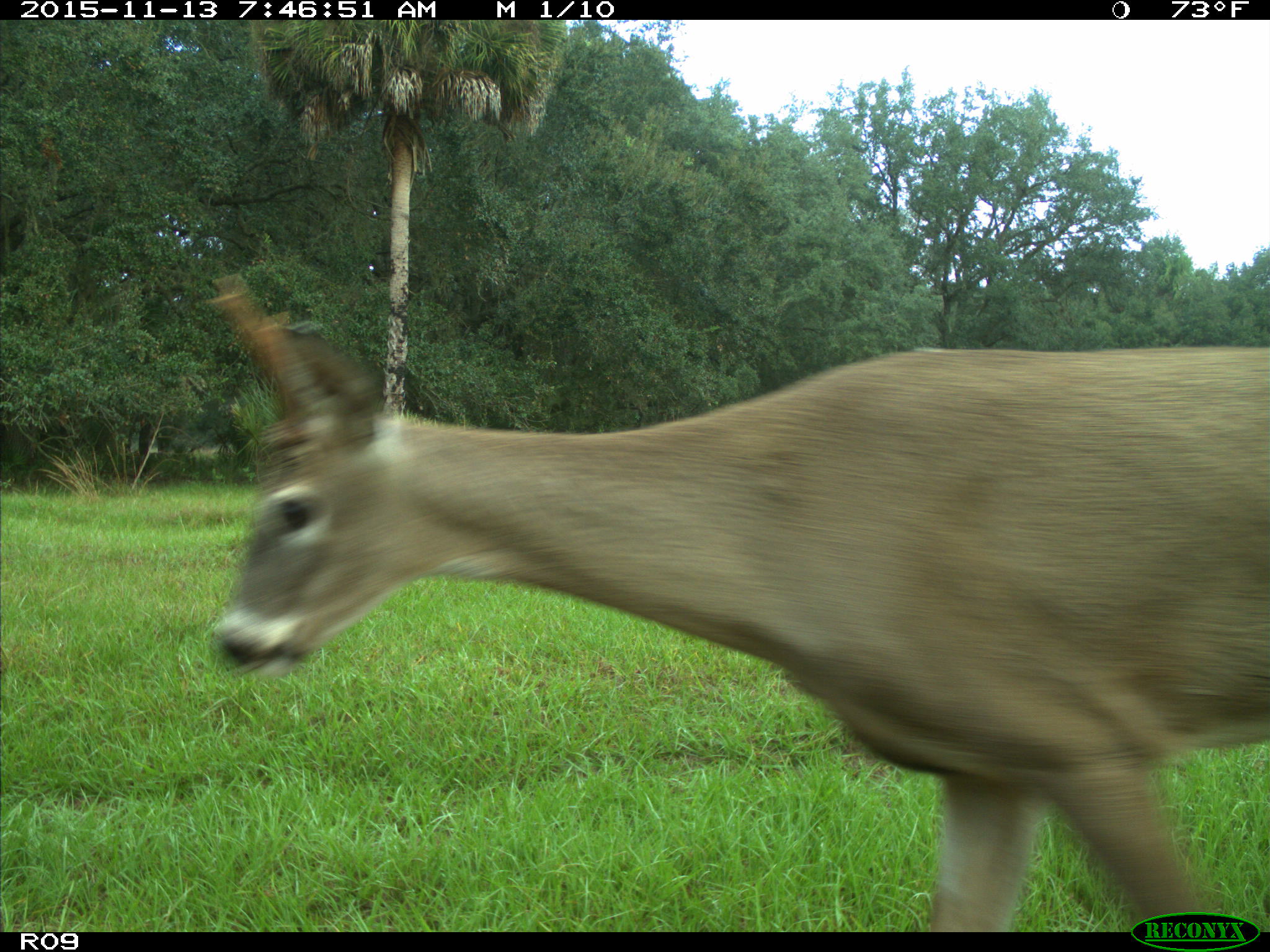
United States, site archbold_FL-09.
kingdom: Animalia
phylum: Chordata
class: Mammalia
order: Artiodactyla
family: Cervidae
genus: Odocoileus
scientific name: Odocoileus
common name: deer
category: unidentified deer